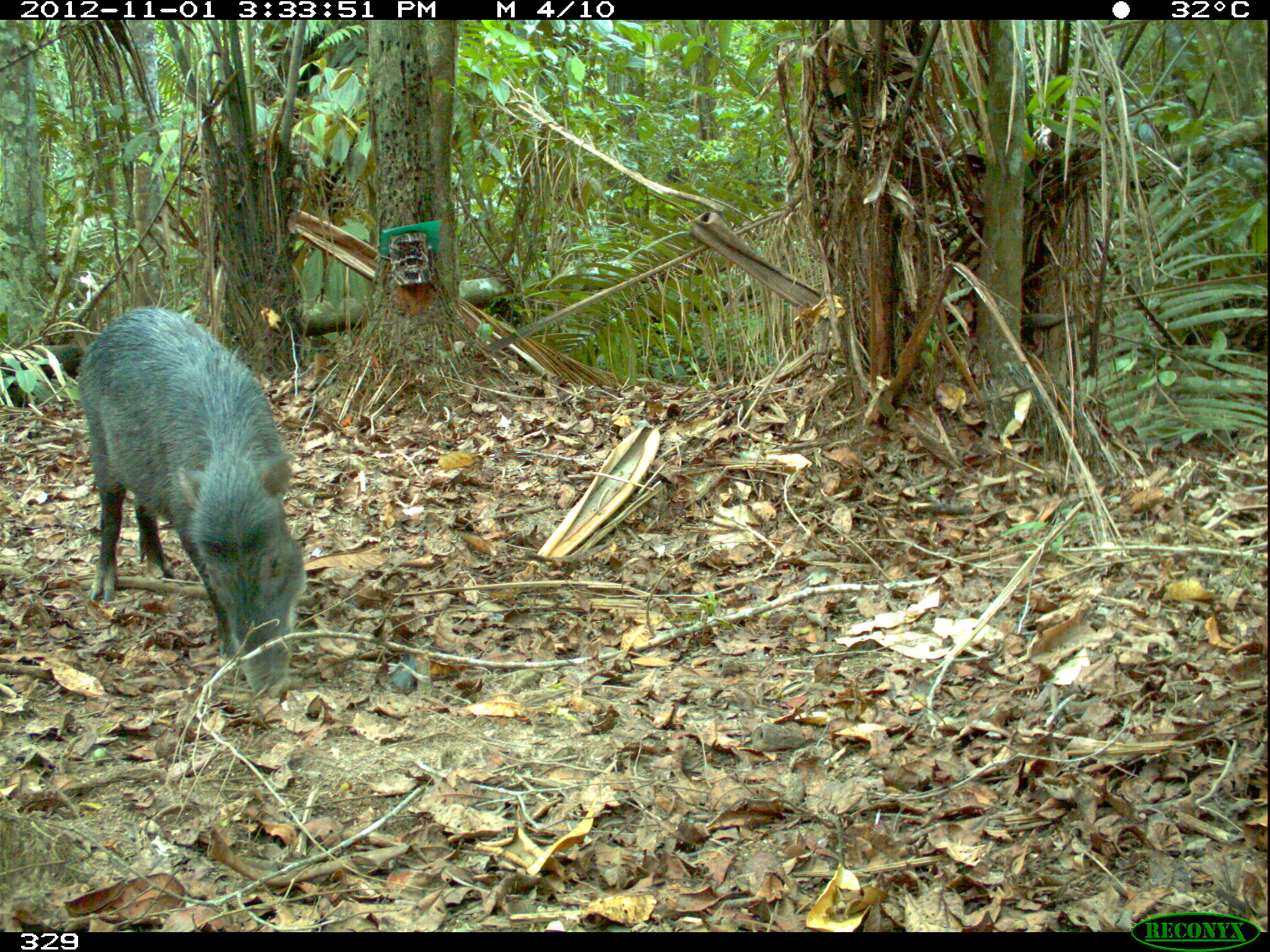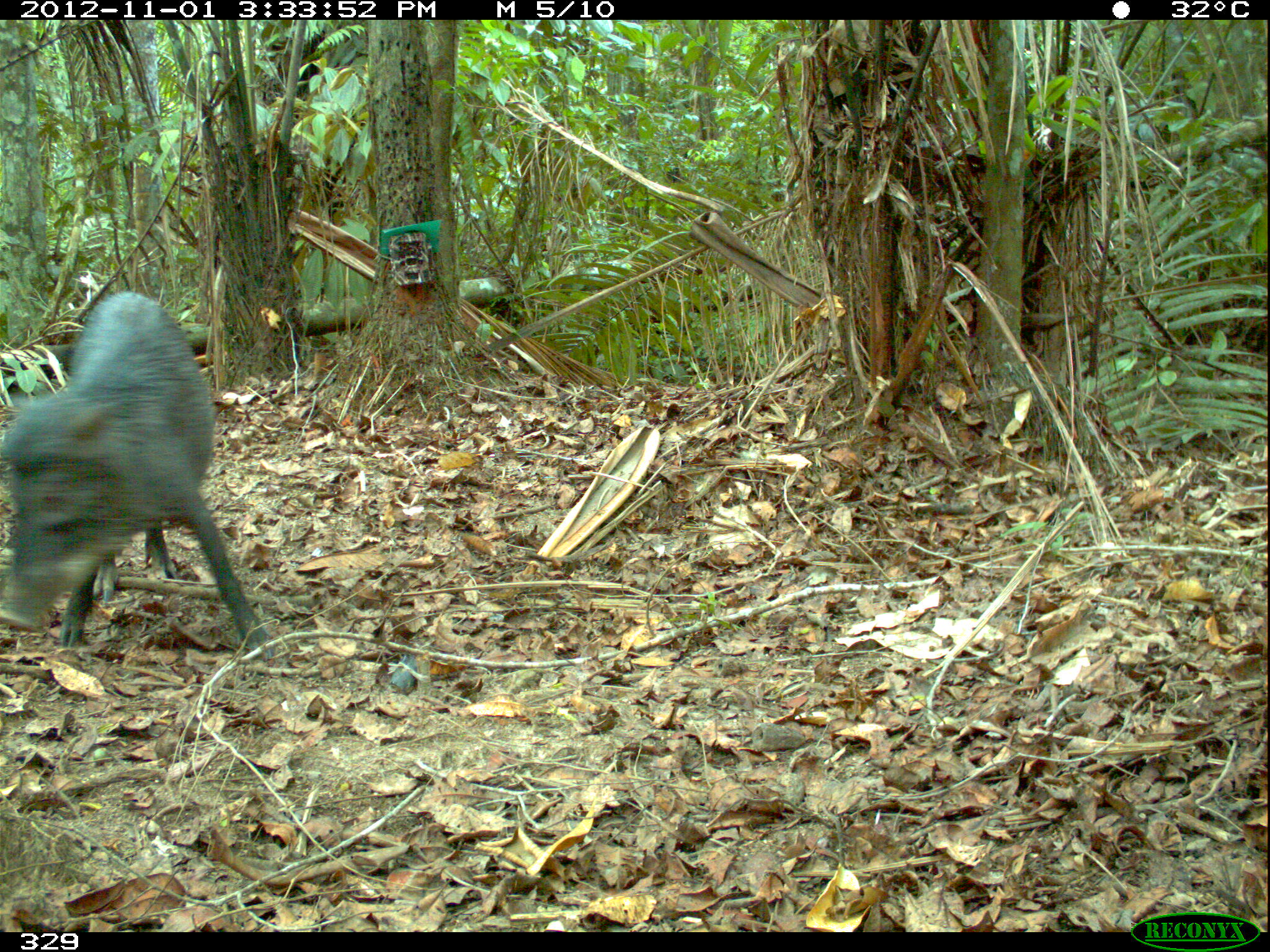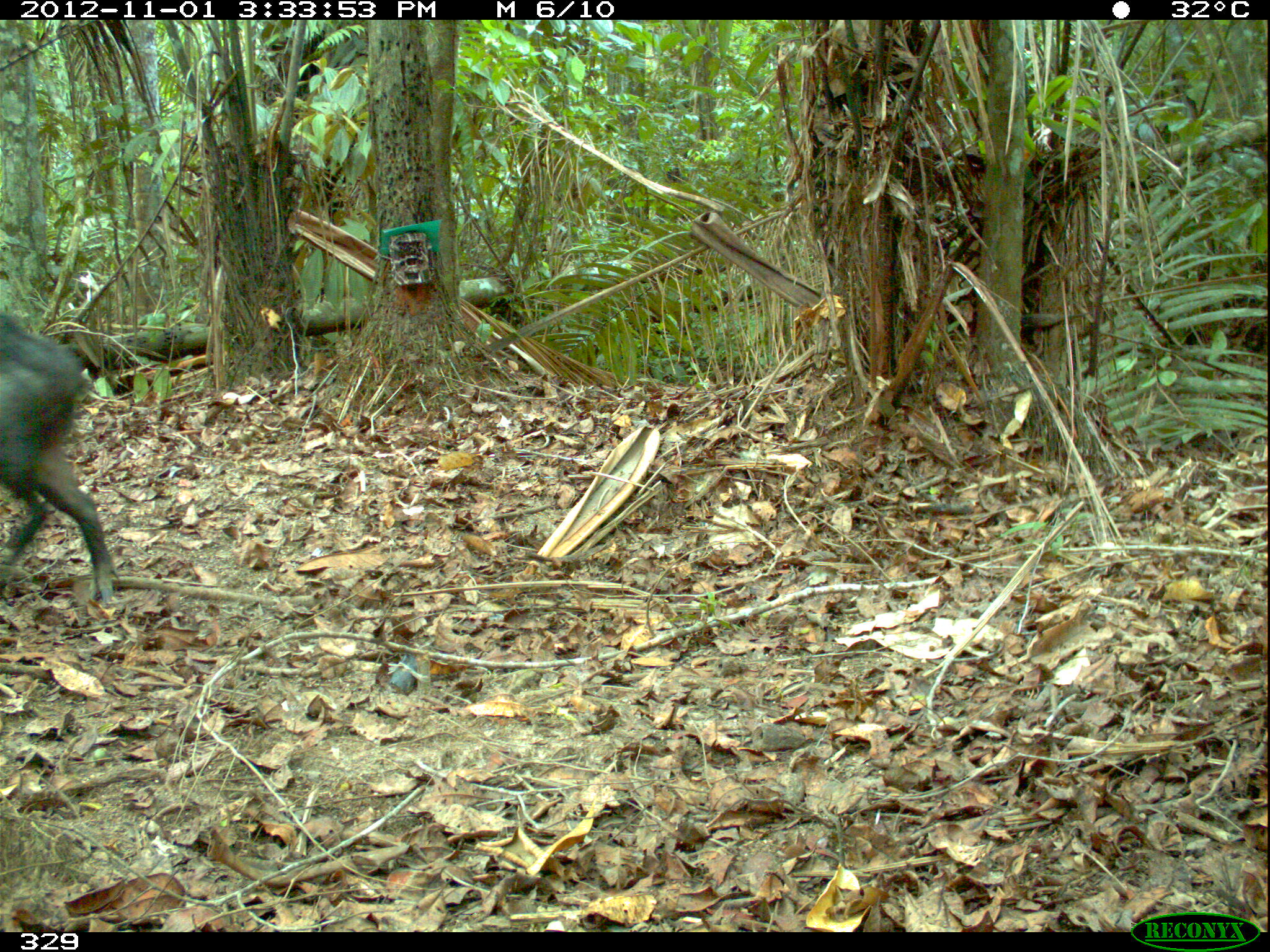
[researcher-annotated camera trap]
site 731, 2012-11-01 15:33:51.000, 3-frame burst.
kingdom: Animalia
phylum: Chordata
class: Mammalia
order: Artiodactyla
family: Tayassuidae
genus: Tayassu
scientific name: Tayassu pecari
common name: white-lipped peccary